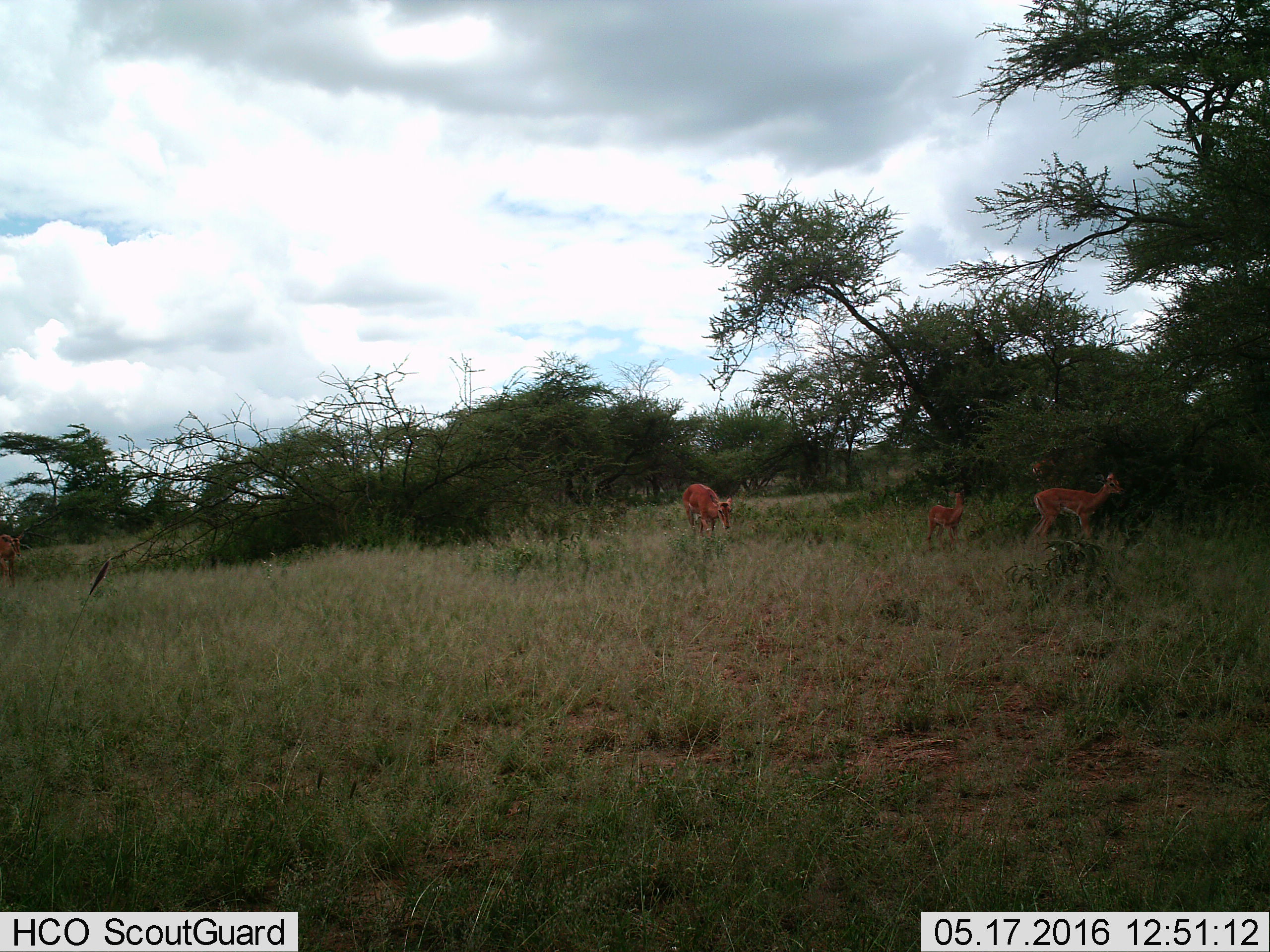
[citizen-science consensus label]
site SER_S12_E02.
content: unidentified animal